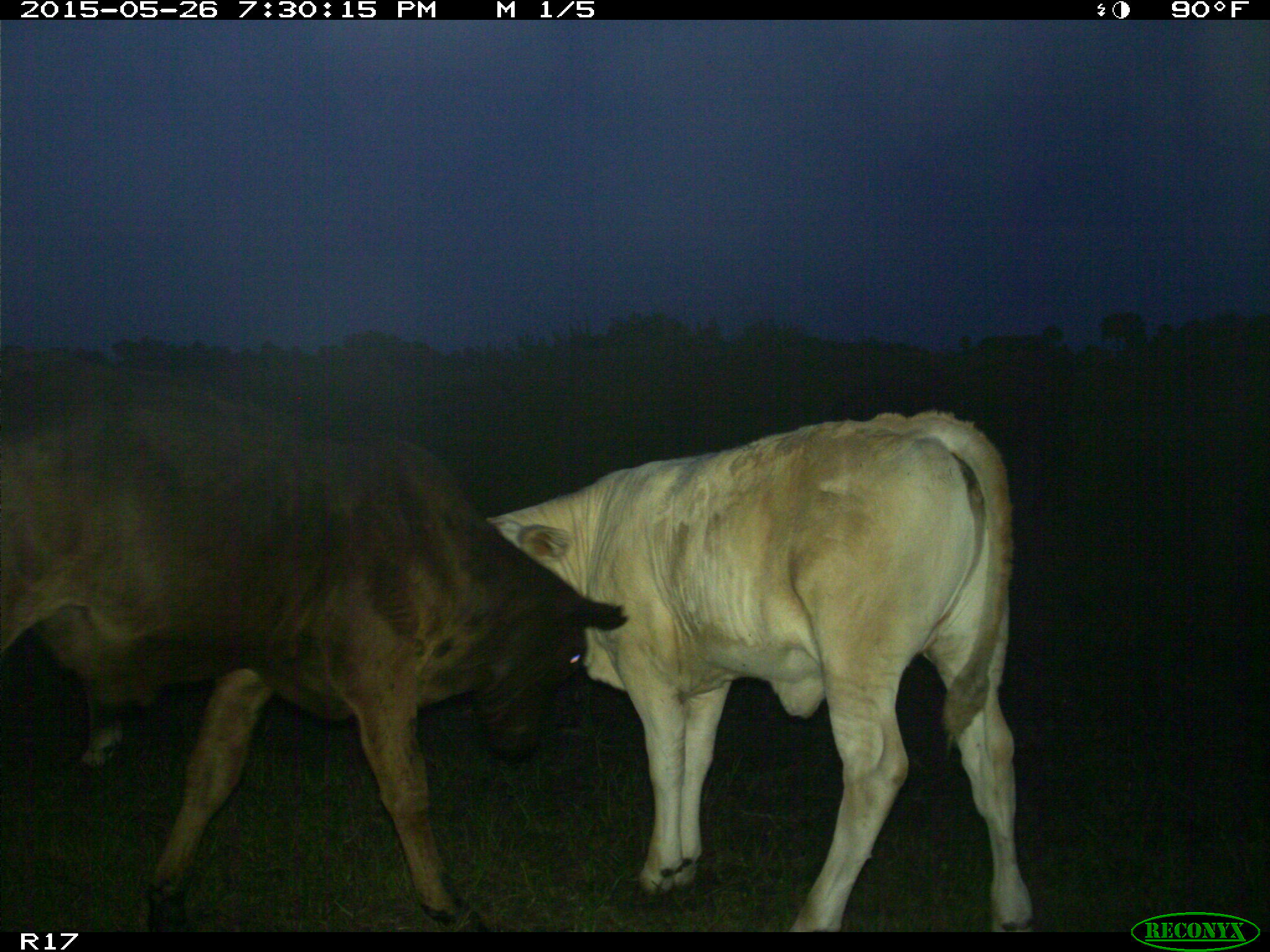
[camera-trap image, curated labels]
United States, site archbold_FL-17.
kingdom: Animalia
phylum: Chordata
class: Mammalia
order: Artiodactyla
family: Bovidae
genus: Bos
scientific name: Bos taurus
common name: domestic cow